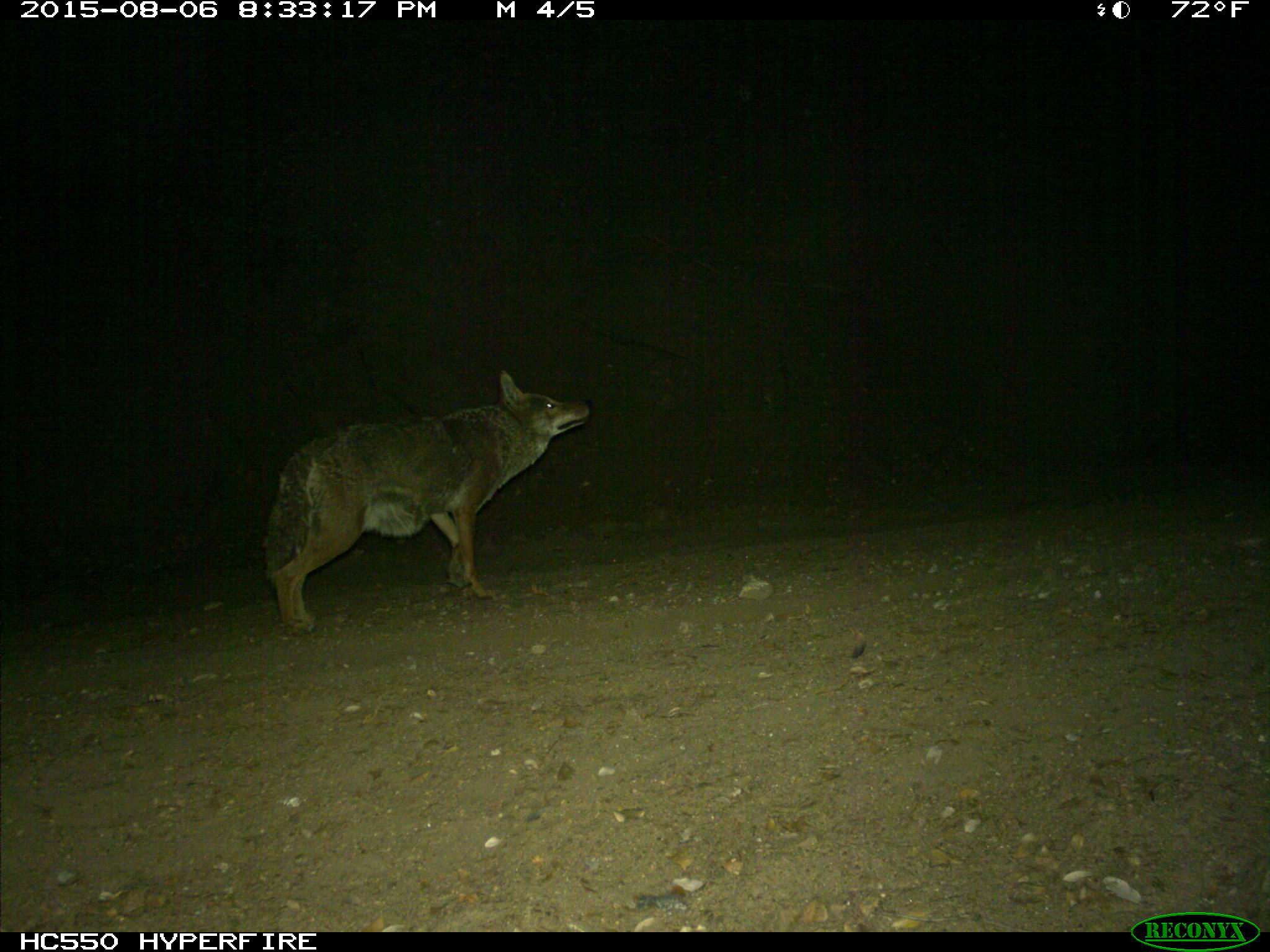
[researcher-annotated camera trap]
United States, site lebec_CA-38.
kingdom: Animalia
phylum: Chordata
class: Mammalia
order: Carnivora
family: Canidae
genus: Canis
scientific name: Canis latrans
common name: coyote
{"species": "Canis latrans (coyote)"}